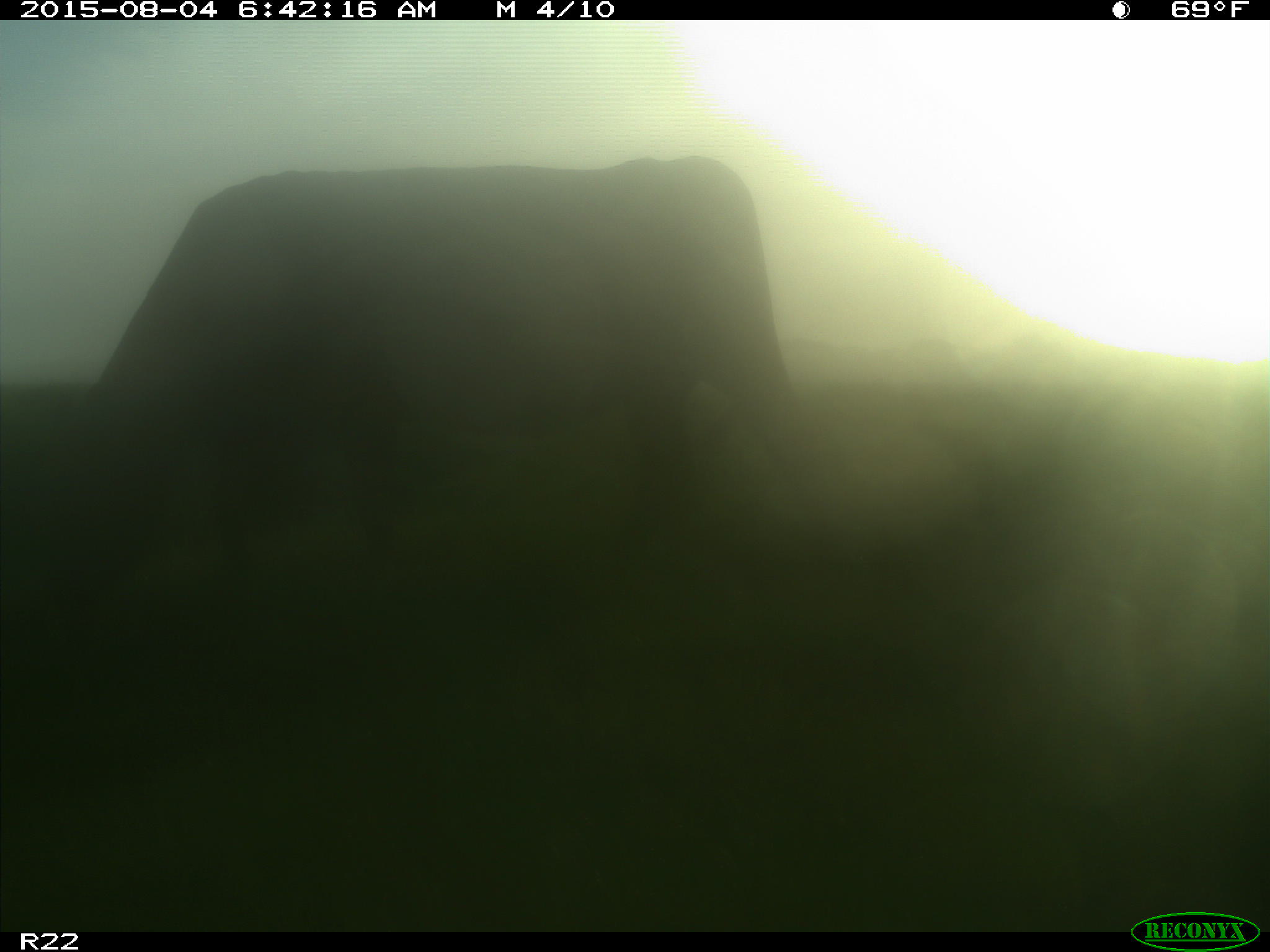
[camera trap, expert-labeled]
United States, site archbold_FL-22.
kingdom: Animalia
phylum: Chordata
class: Mammalia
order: Artiodactyla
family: Bovidae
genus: Bos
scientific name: Bos taurus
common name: domestic cow